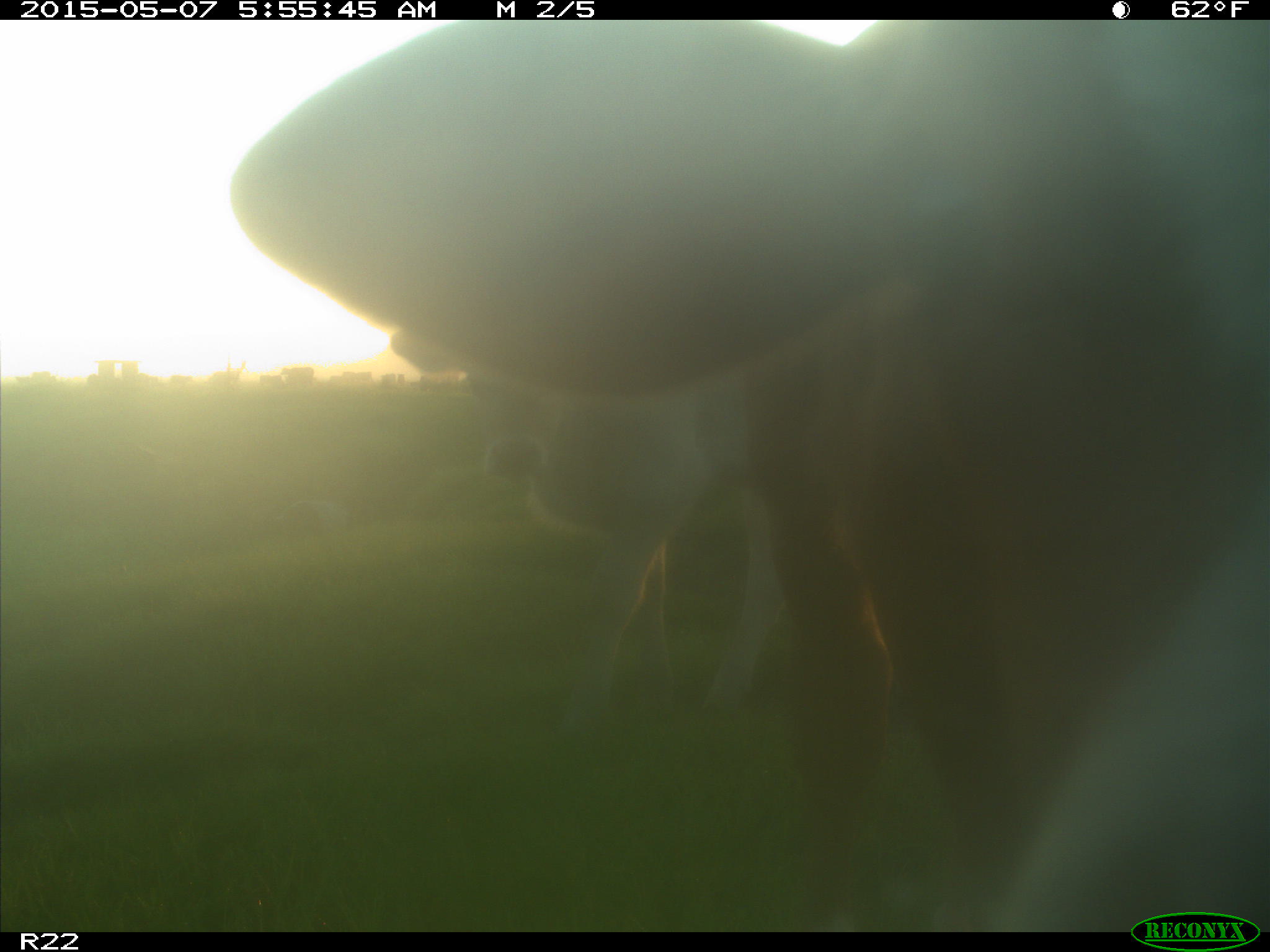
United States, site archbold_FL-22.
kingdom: Animalia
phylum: Chordata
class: Mammalia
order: Artiodactyla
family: Bovidae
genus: Bos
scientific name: Bos taurus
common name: domestic cow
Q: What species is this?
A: Bos taurus (domestic cow).